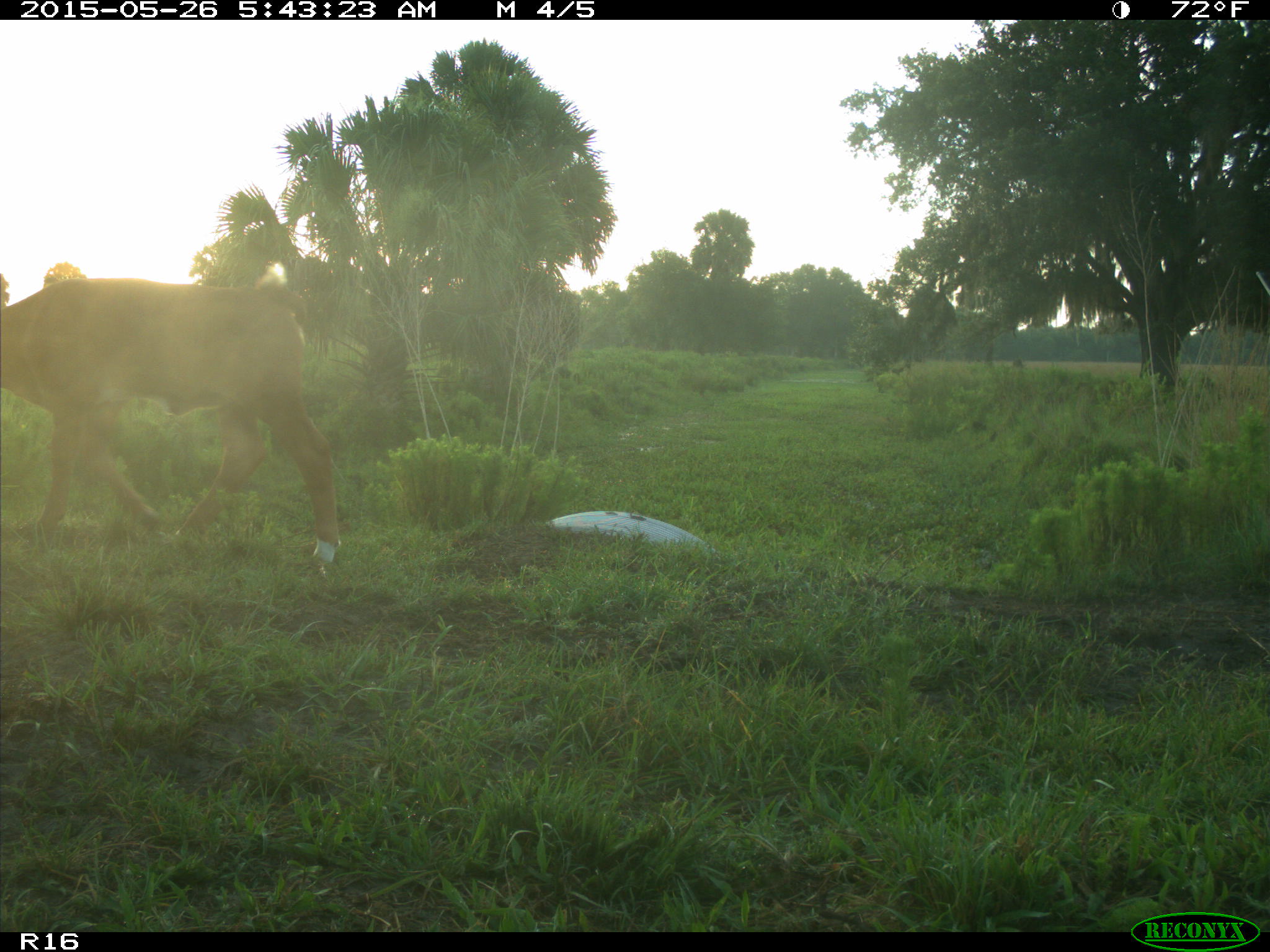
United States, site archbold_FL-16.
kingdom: Animalia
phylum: Chordata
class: Mammalia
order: Artiodactyla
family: Bovidae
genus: Bos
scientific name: Bos taurus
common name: domestic cow